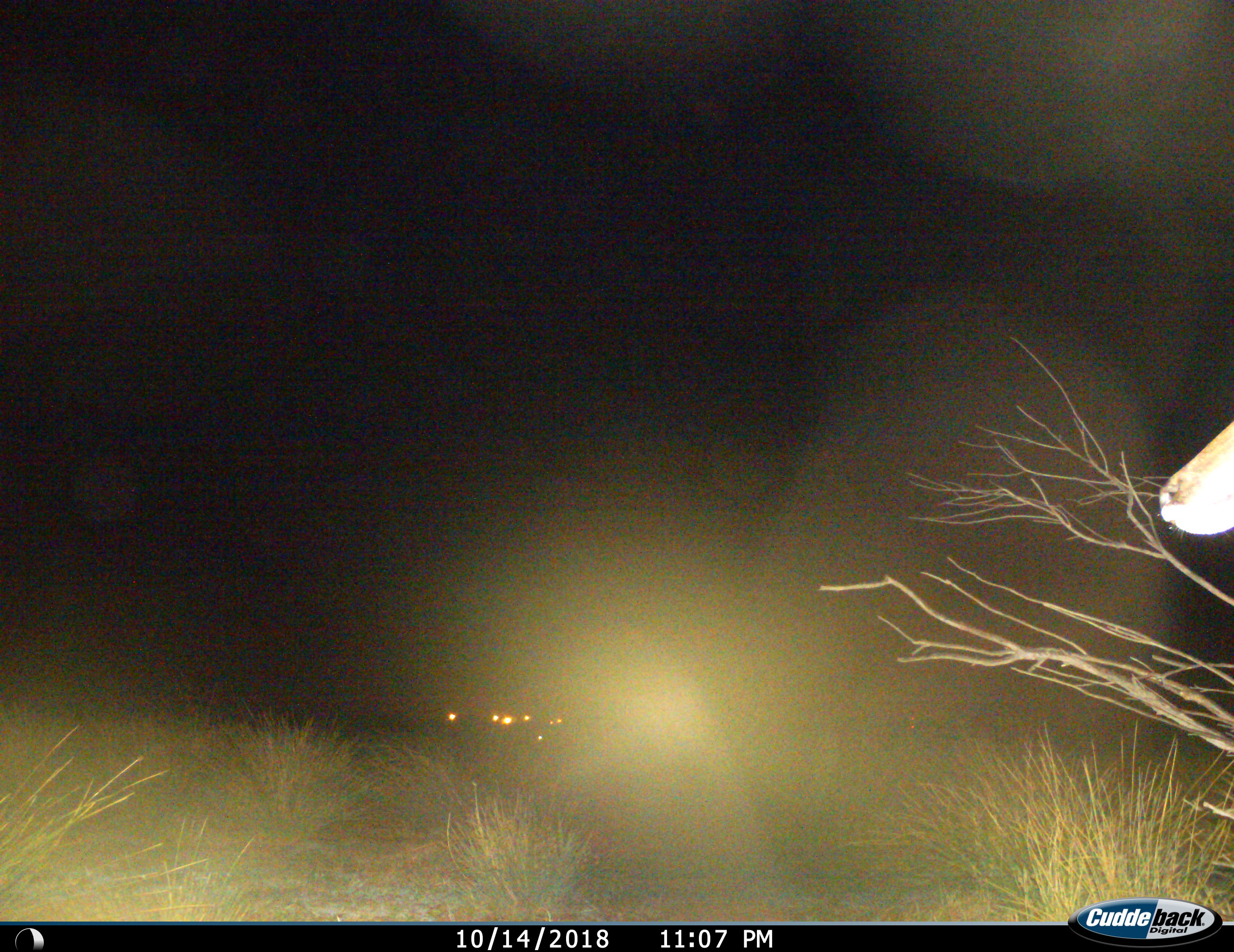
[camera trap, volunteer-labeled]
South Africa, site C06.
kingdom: Animalia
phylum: Chordata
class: Mammalia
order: Artiodactyla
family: Bovidae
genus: Tragelaphus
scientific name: Tragelaphus strepsiceros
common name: greater kudu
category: kudu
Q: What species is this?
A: Kudu (greater kudu) (Tragelaphus strepsiceros).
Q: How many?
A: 1.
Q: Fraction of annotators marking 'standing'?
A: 75%.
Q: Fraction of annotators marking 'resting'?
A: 0%.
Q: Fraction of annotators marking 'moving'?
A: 25%.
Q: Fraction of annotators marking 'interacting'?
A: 0%.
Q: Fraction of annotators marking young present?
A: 0%.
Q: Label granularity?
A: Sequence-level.